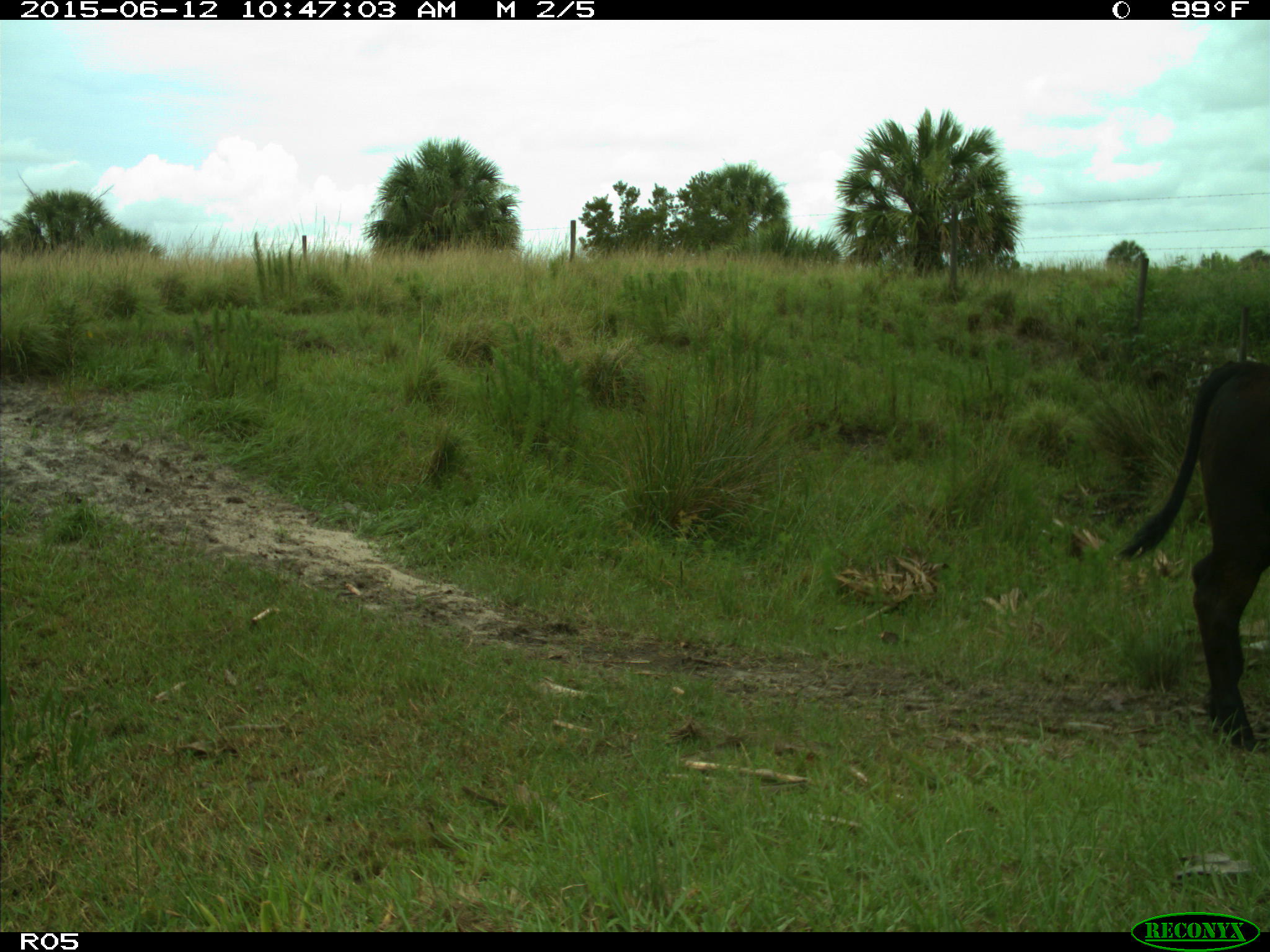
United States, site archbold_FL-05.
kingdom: Animalia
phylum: Chordata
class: Mammalia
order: Artiodactyla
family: Bovidae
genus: Bos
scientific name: Bos taurus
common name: domestic cow